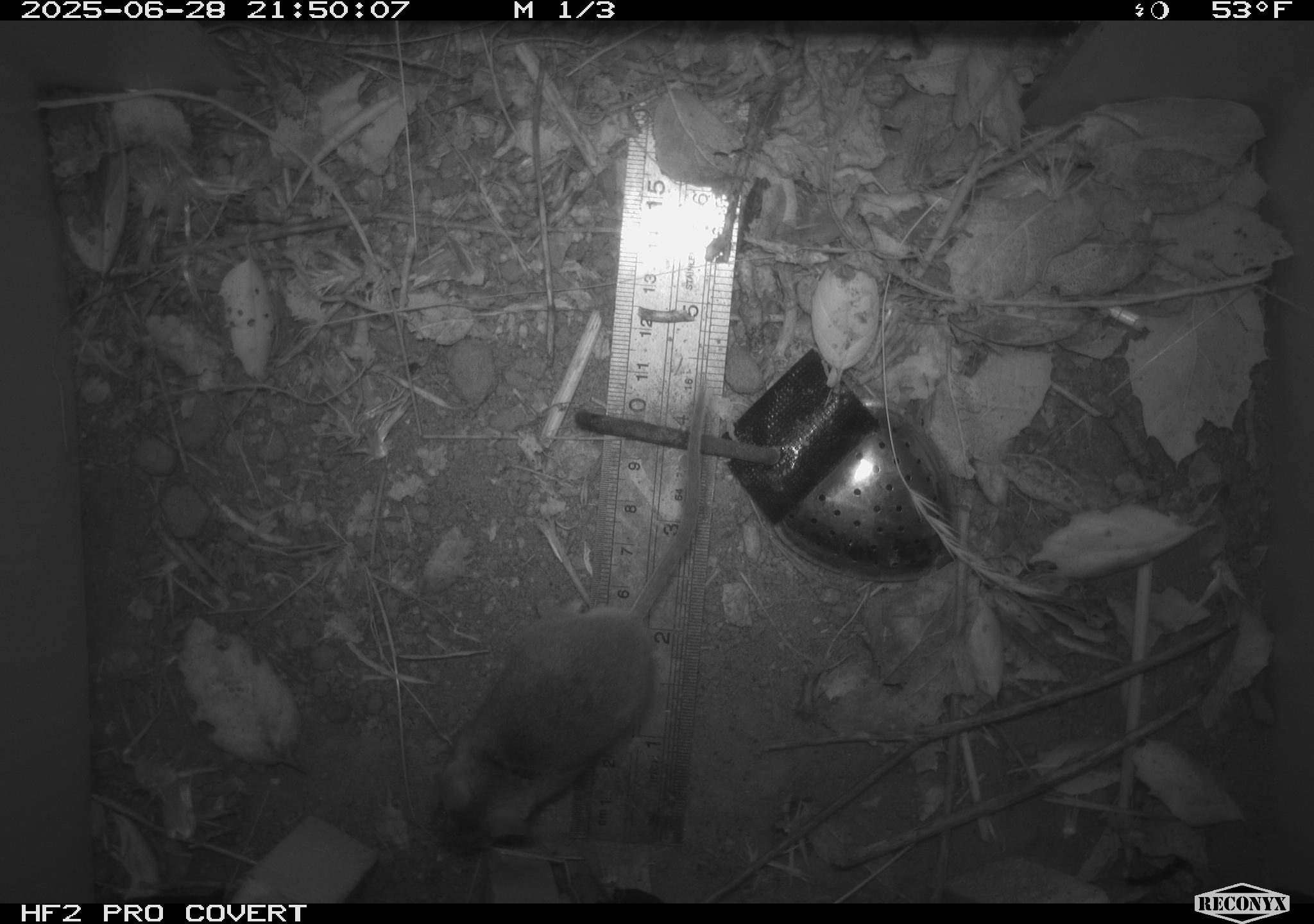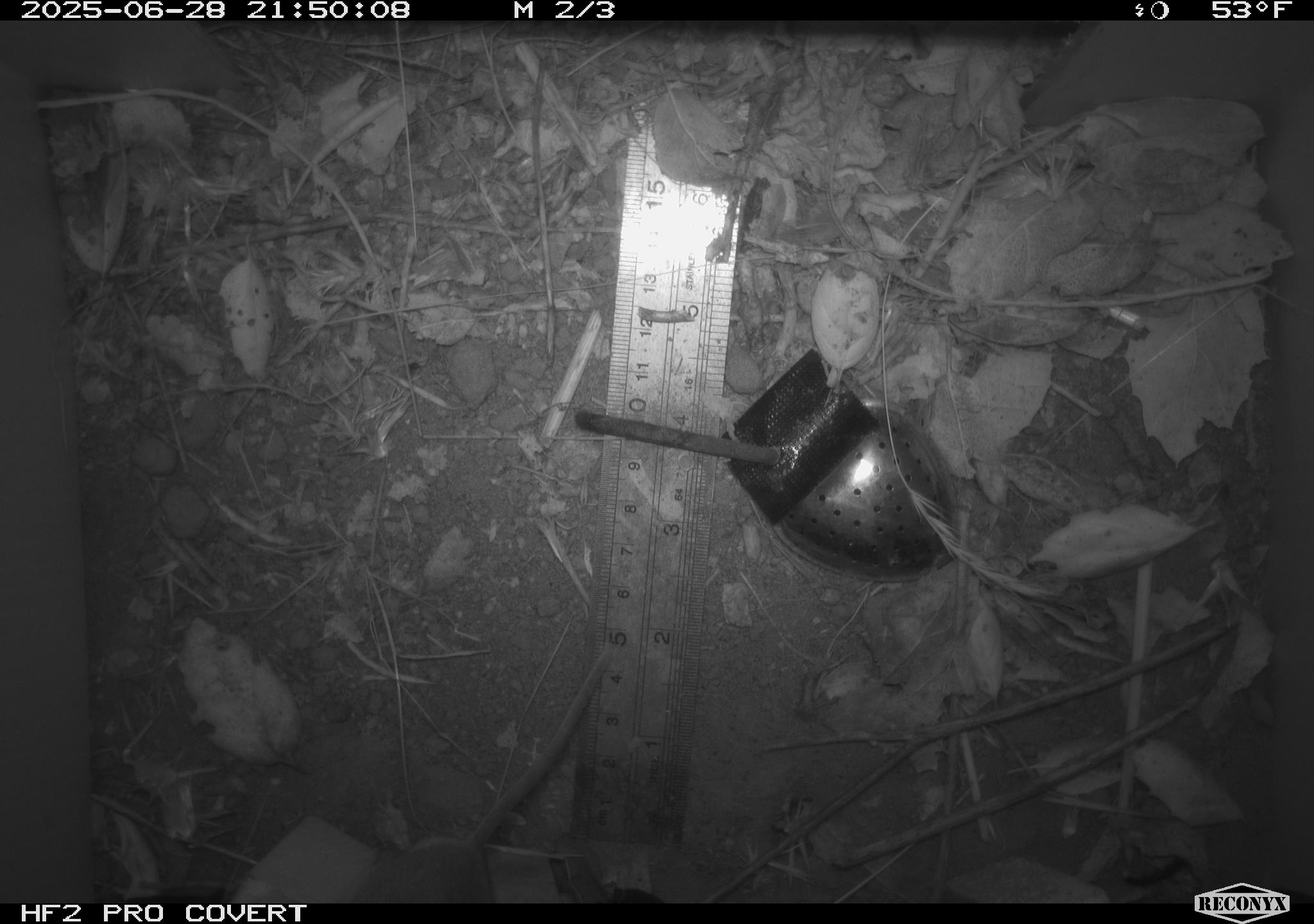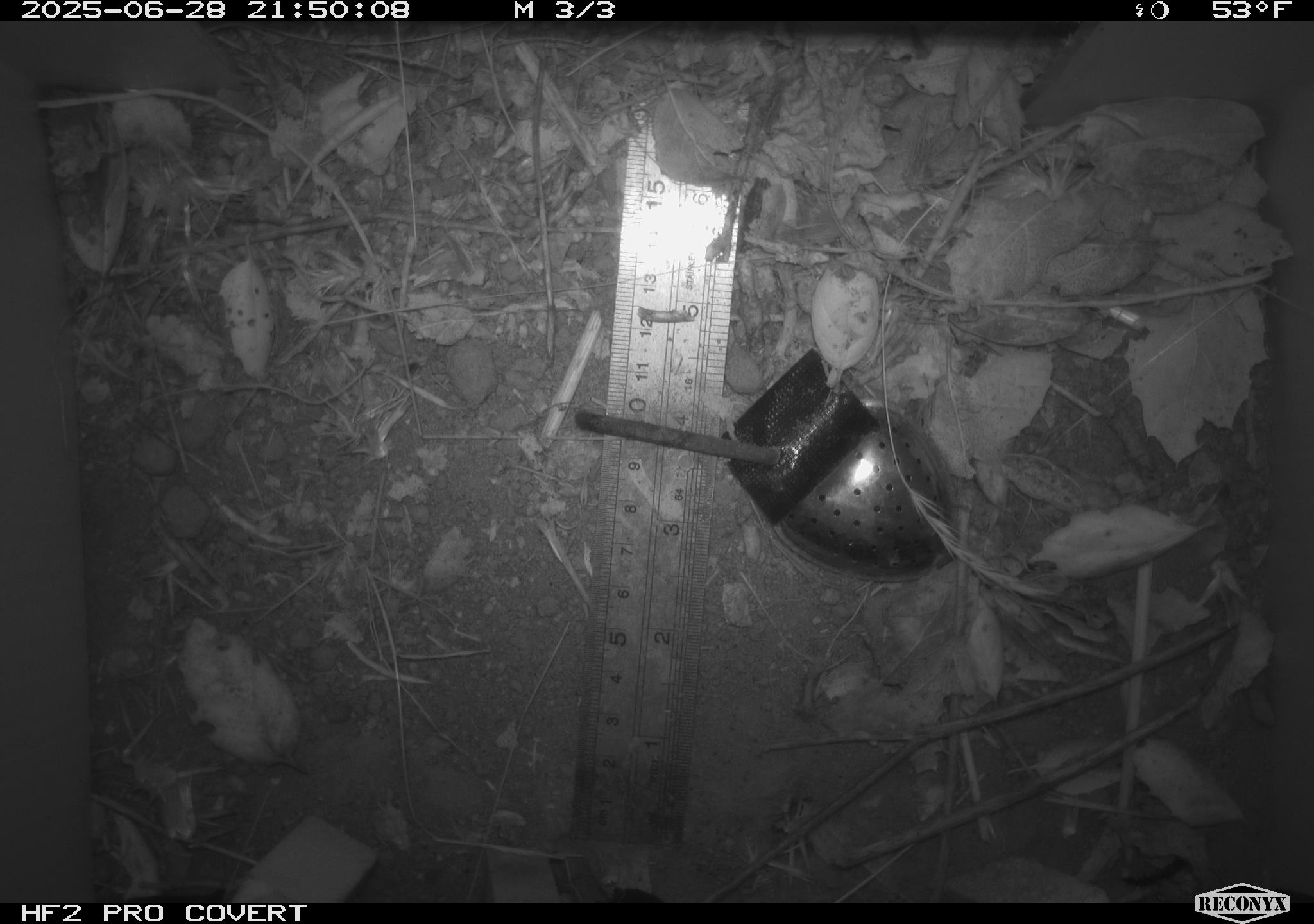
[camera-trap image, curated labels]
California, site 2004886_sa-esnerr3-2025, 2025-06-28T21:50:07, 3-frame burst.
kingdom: Animalia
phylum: Chordata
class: Mammalia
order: Rodentia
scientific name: Rodentia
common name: rodent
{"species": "rodent (Rodentia)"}